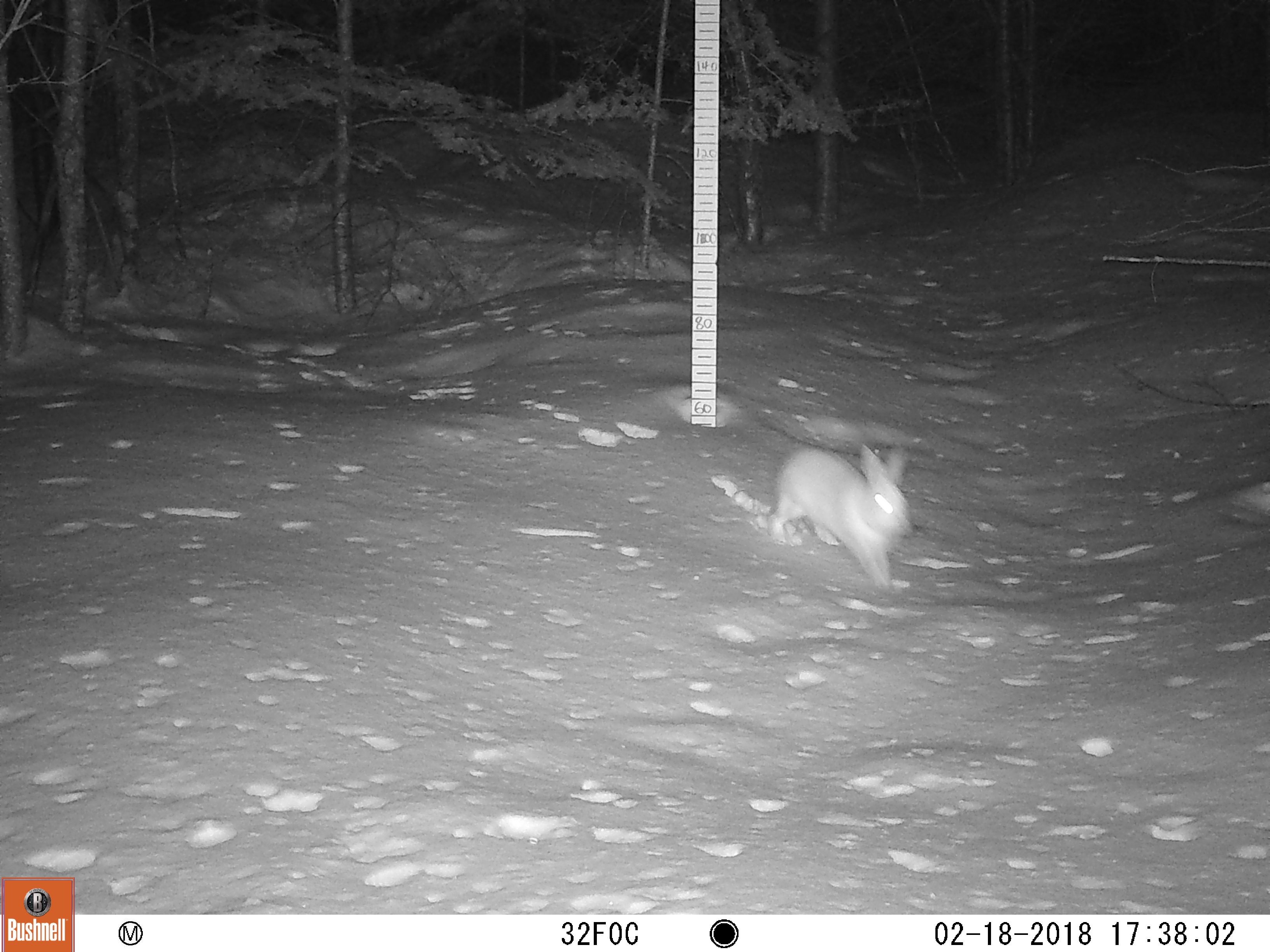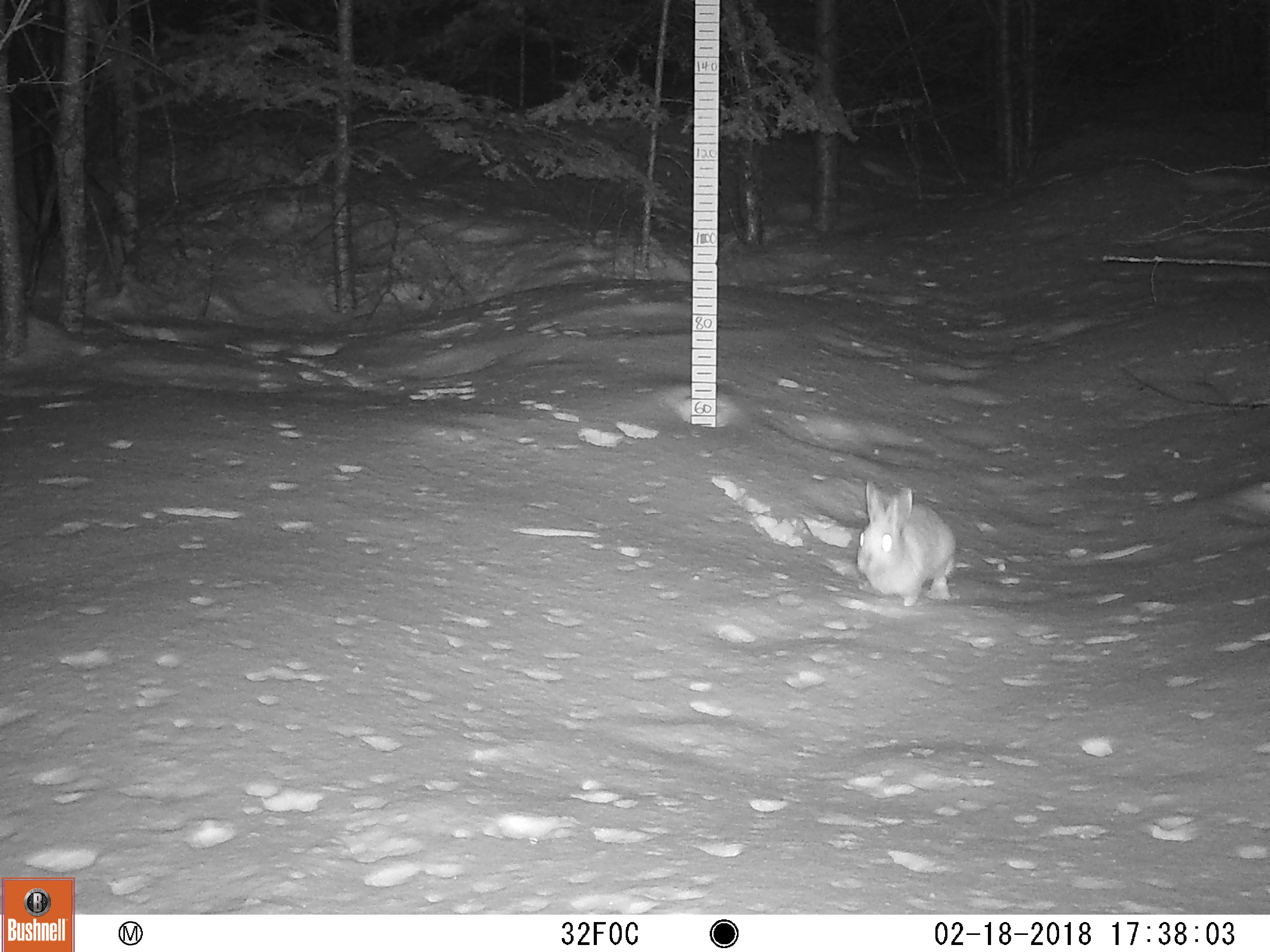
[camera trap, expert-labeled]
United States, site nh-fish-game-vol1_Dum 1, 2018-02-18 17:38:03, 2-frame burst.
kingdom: Animalia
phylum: Chordata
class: Mammalia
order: Lagomorpha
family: Leporidae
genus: Lepus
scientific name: Lepus americanus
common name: snowshoe hare